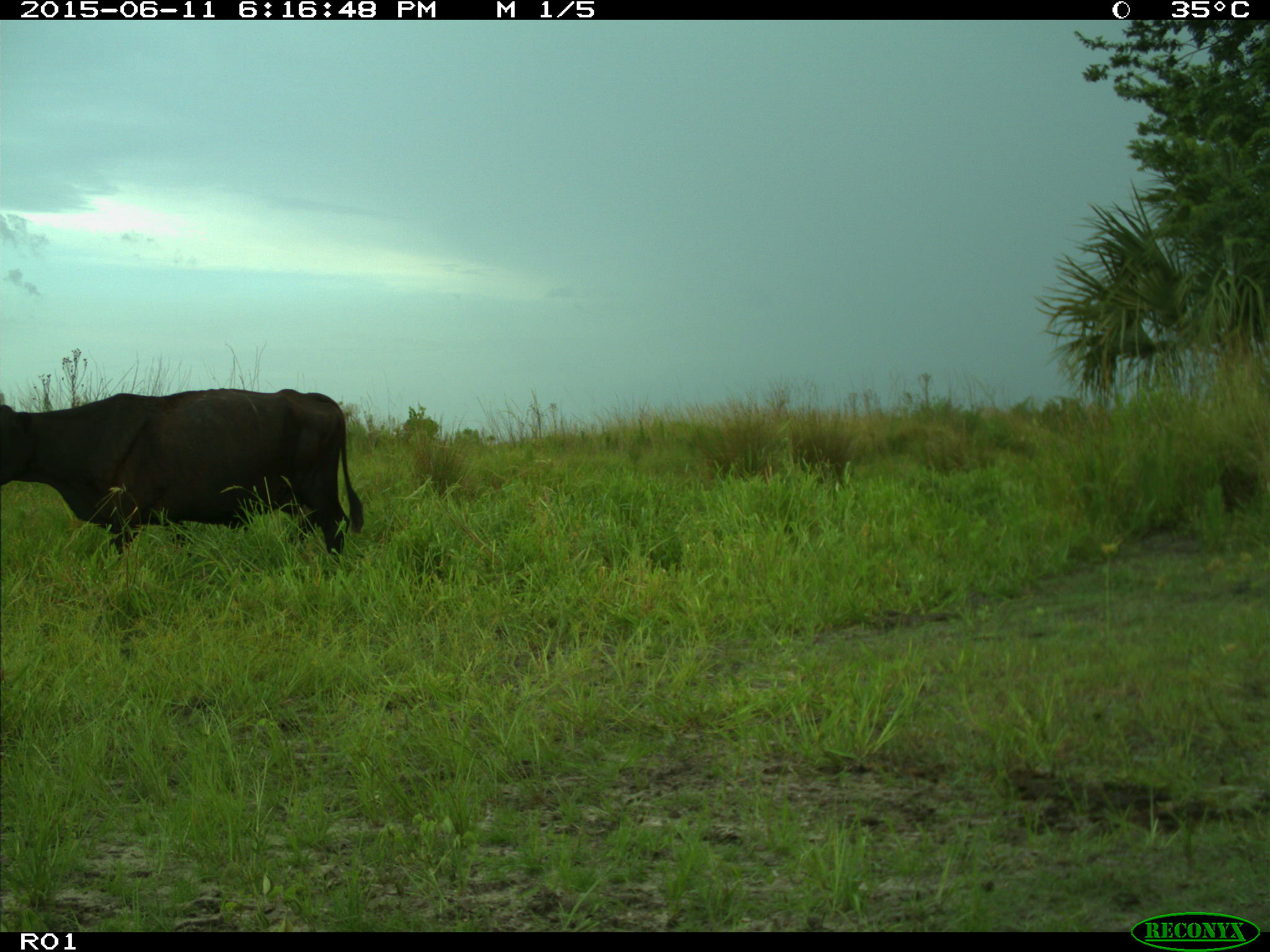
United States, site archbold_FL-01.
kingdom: Animalia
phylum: Chordata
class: Mammalia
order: Artiodactyla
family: Bovidae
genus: Bos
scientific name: Bos taurus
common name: domestic cow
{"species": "Bos taurus (domestic cow)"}